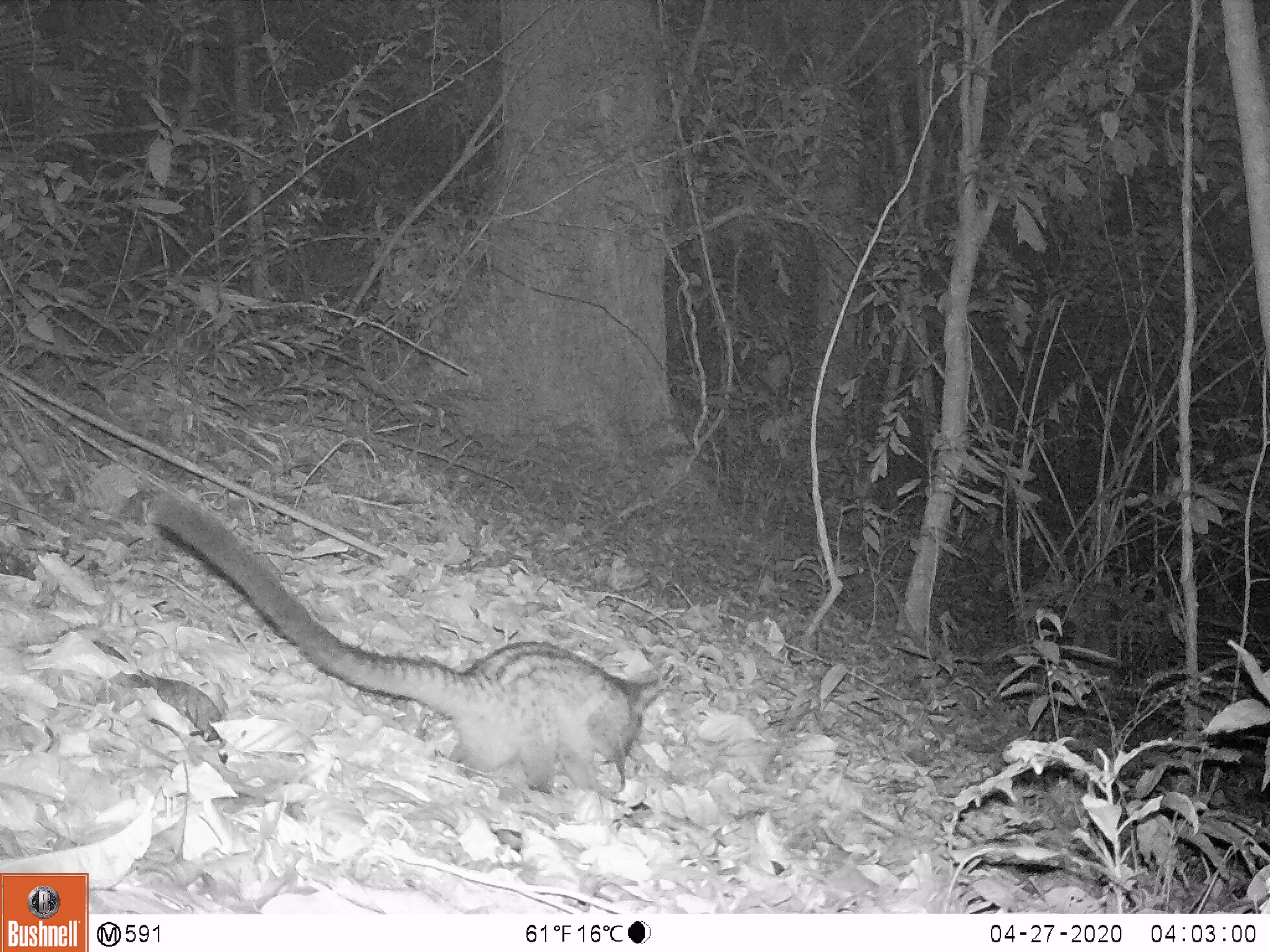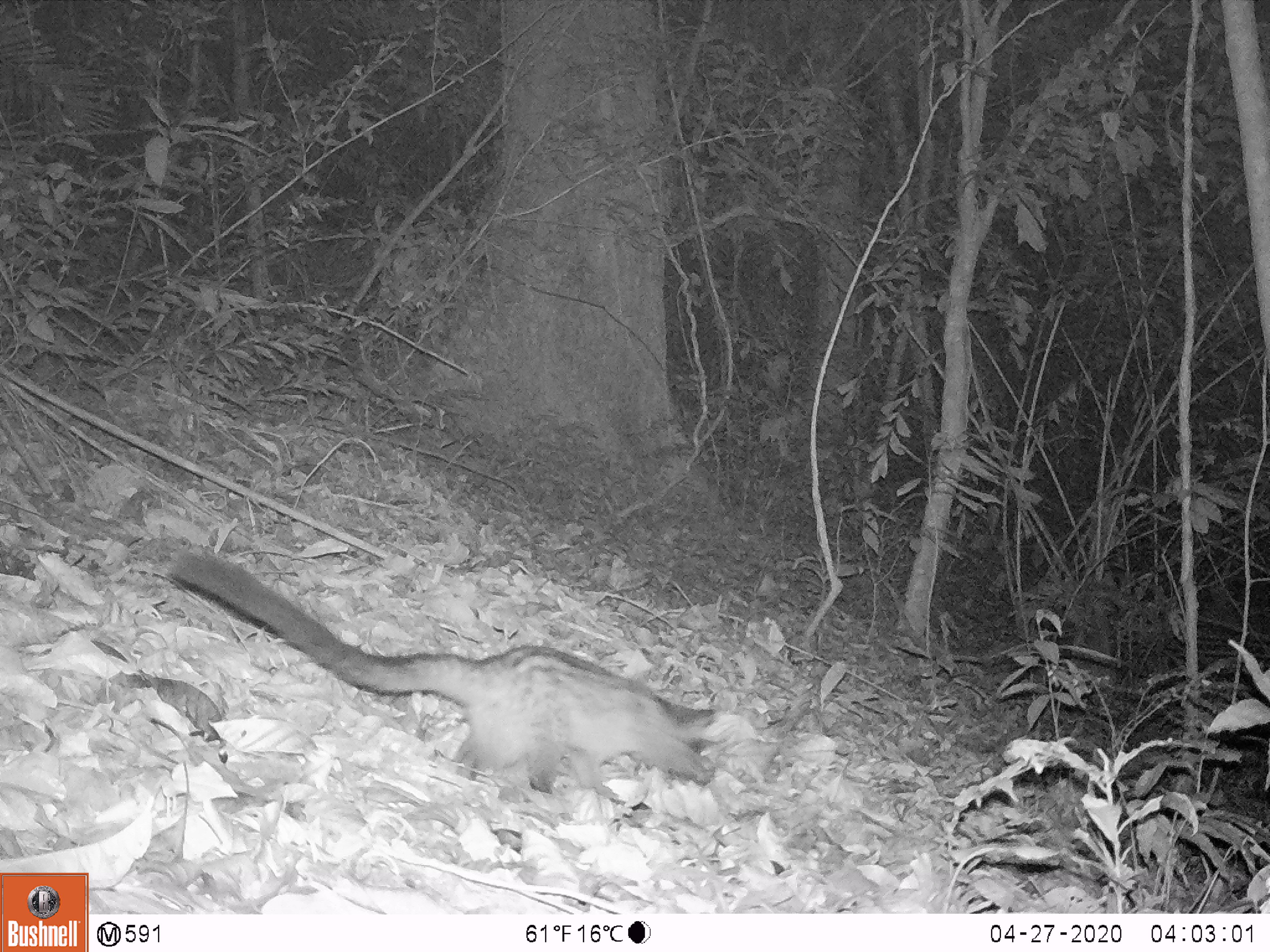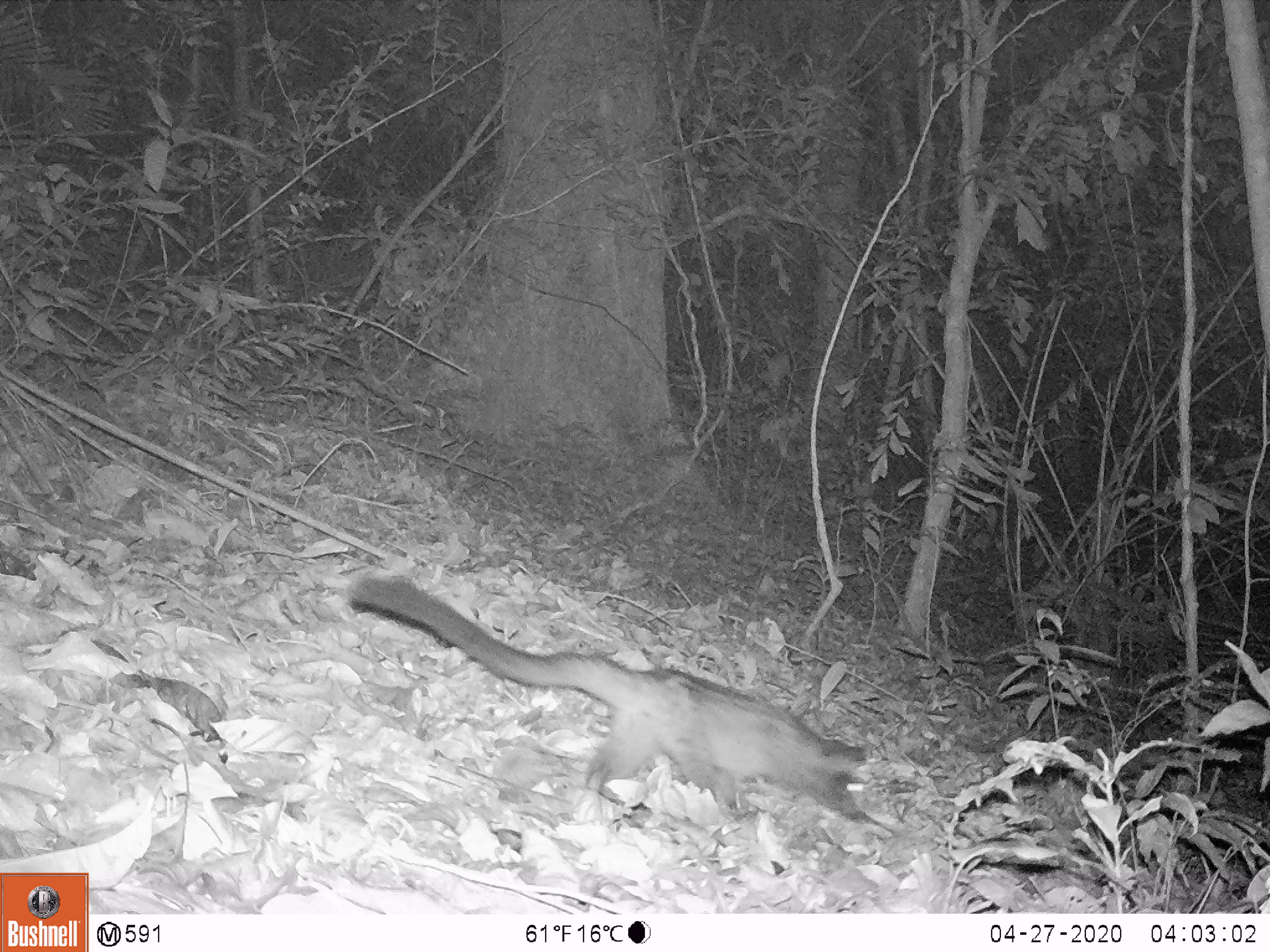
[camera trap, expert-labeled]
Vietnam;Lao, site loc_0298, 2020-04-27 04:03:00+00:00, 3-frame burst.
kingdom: Animalia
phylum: Chordata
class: Mammalia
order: Carnivora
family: Viverridae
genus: Paradoxurus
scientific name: Paradoxurus hermaphroditus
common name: common palm civet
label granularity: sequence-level